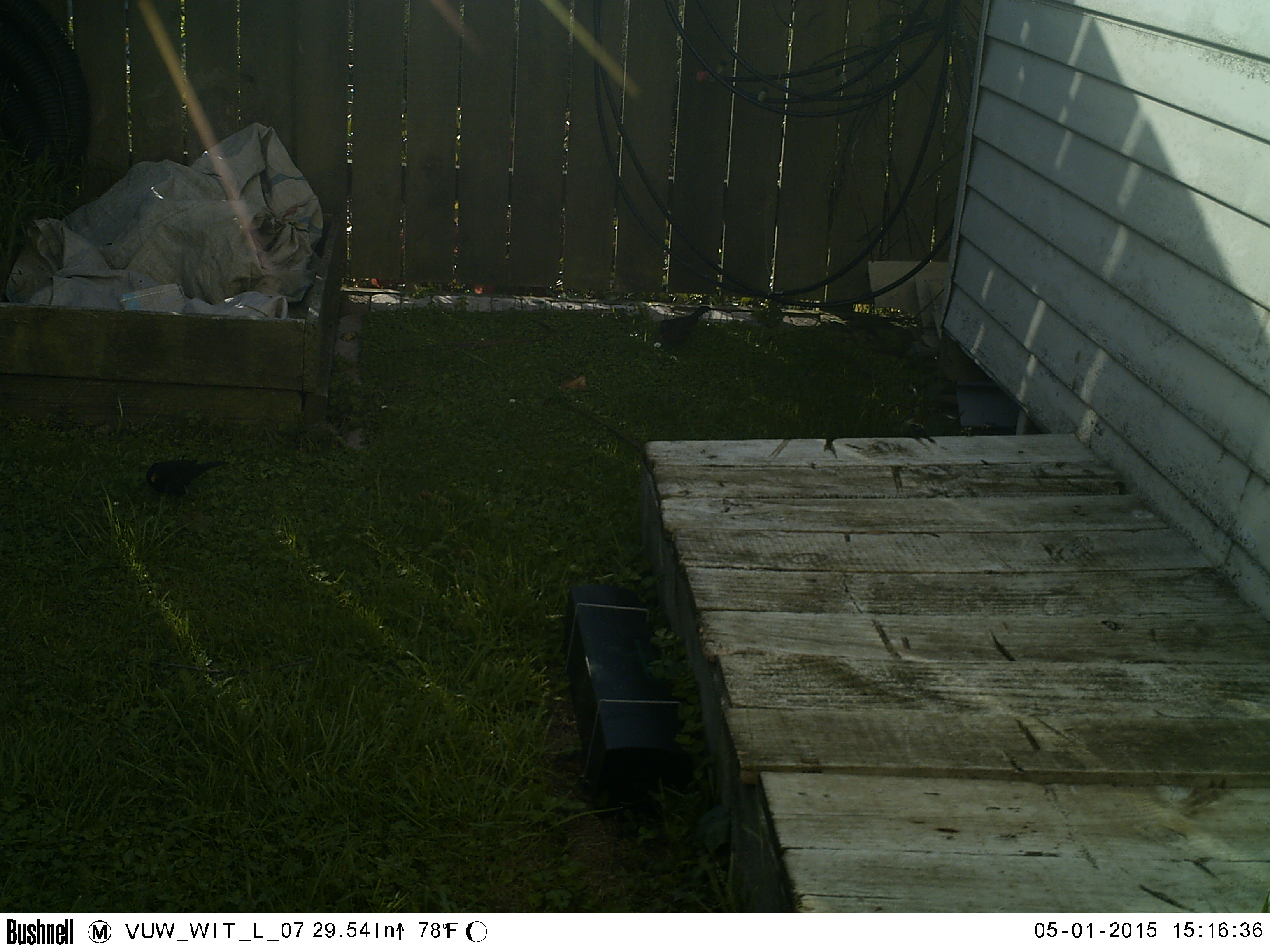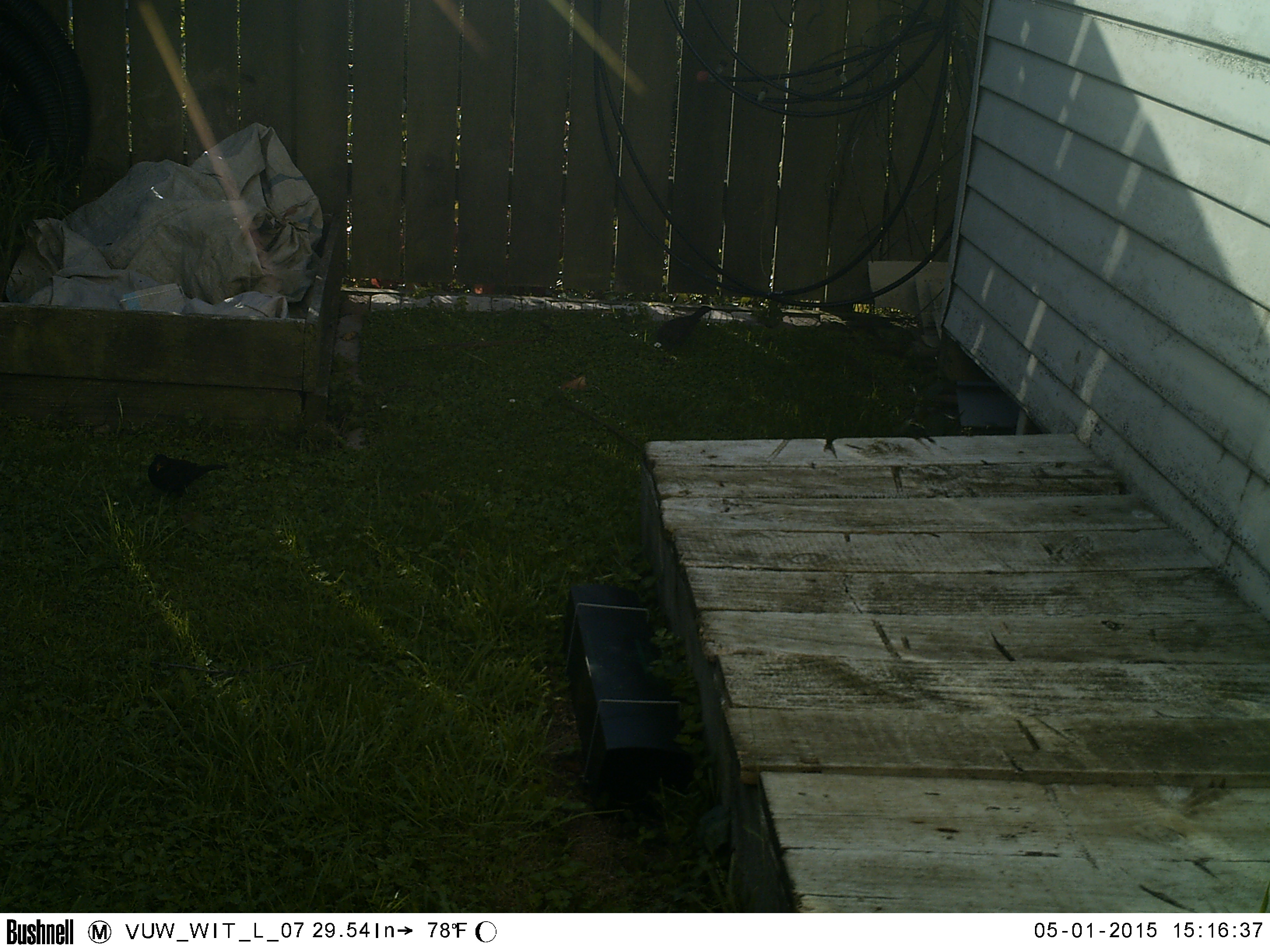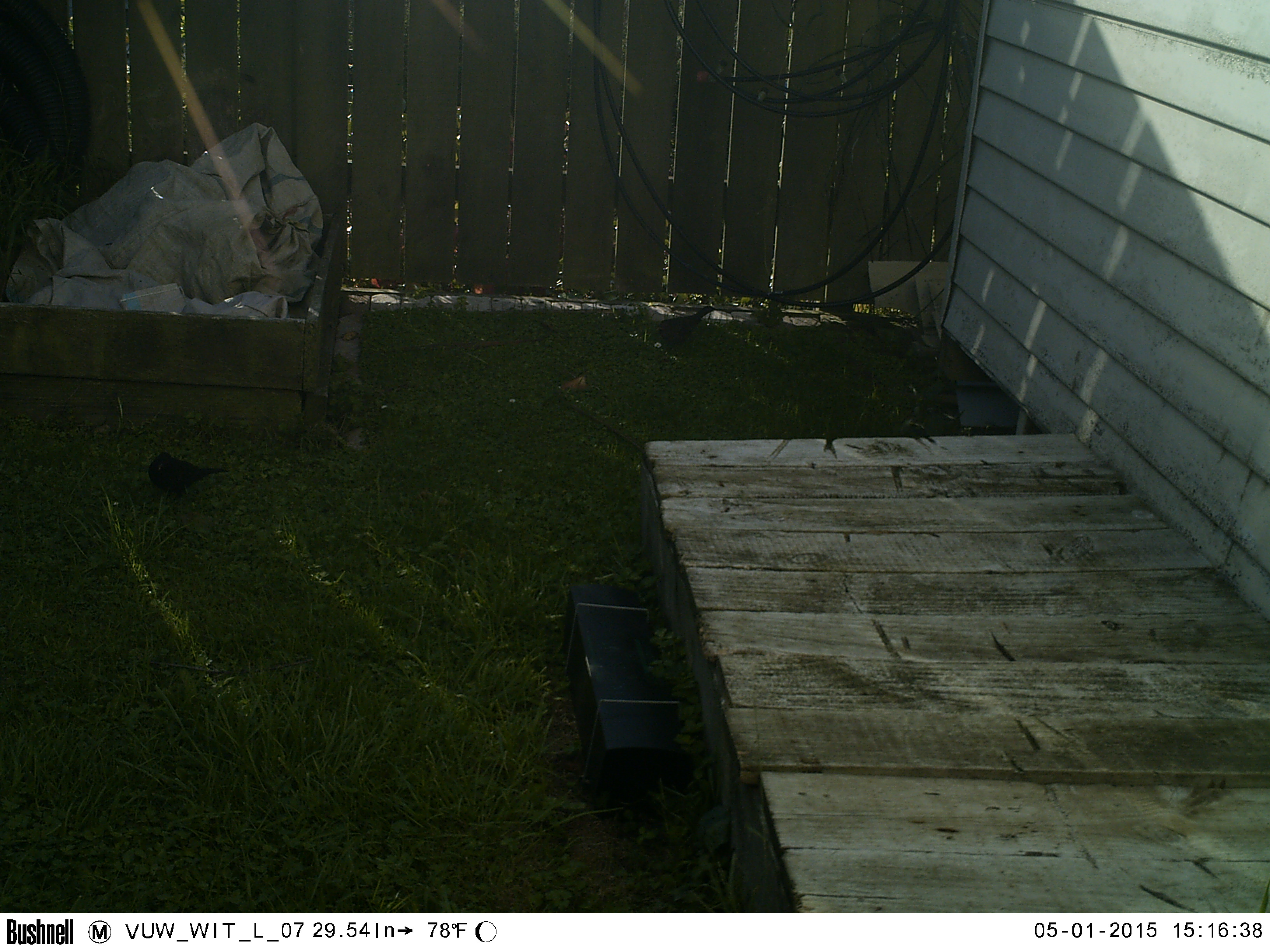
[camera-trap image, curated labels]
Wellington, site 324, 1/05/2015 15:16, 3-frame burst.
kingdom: Animalia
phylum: Chordata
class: Aves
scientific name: Aves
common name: bird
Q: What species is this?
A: Bird (Aves).